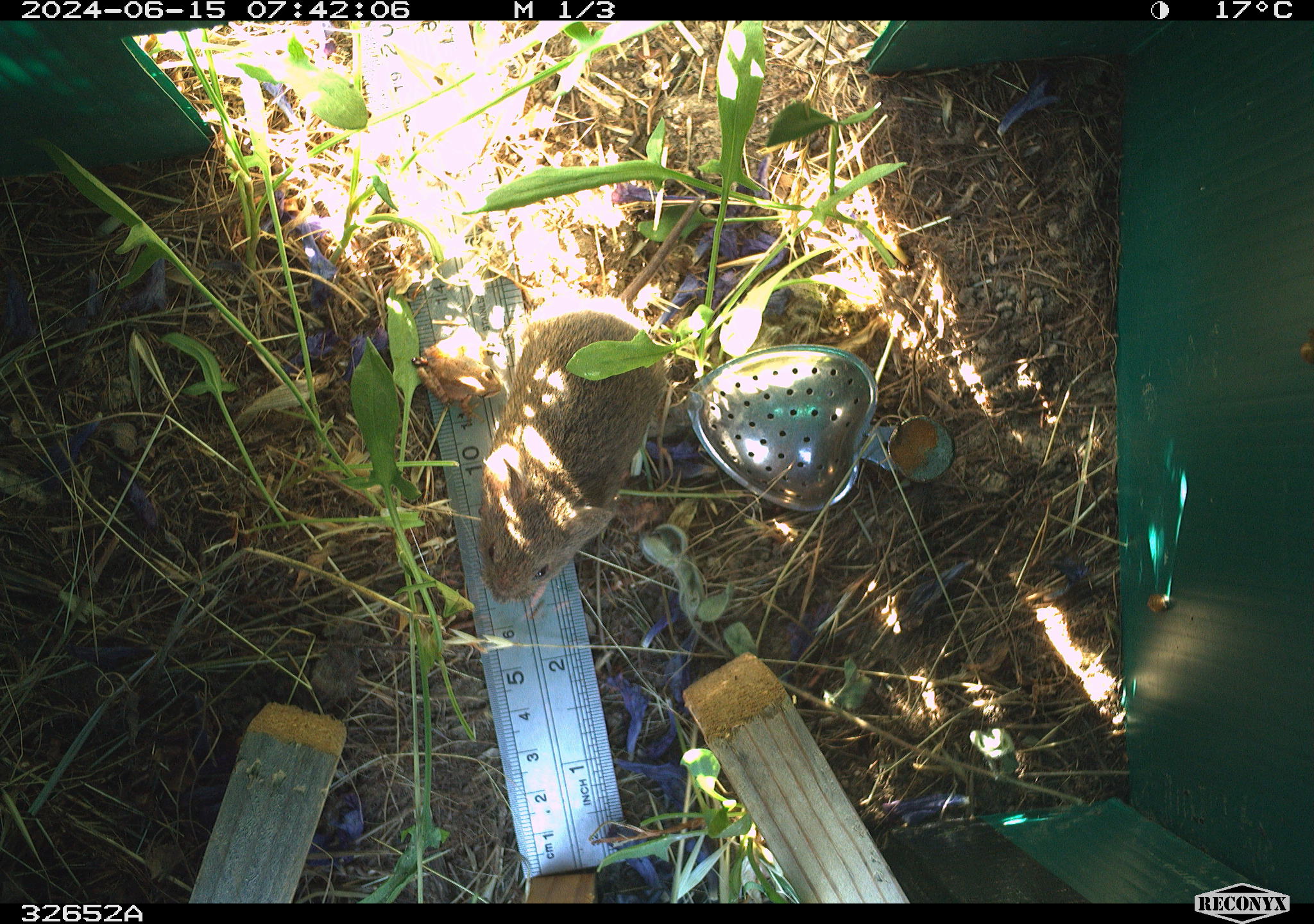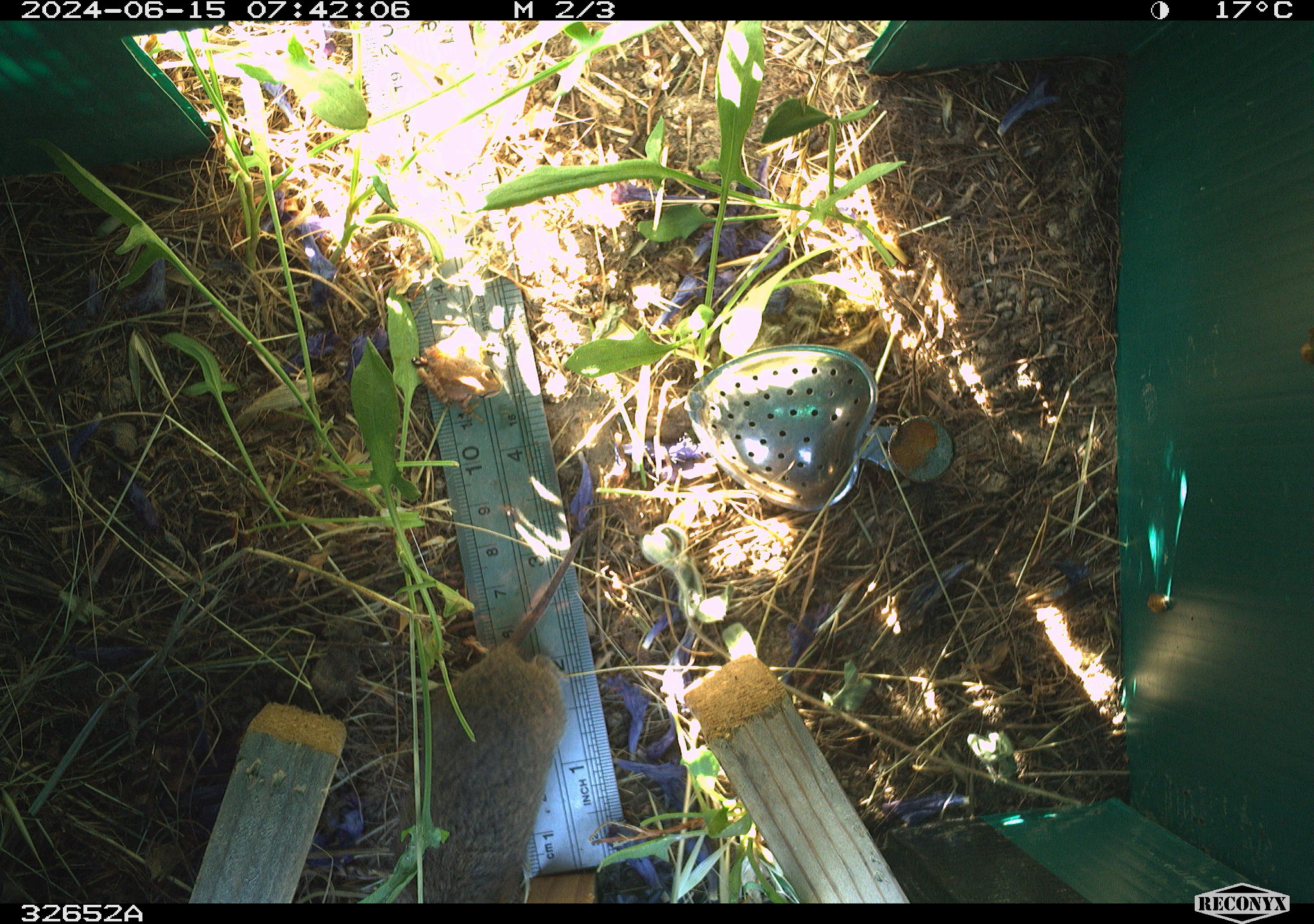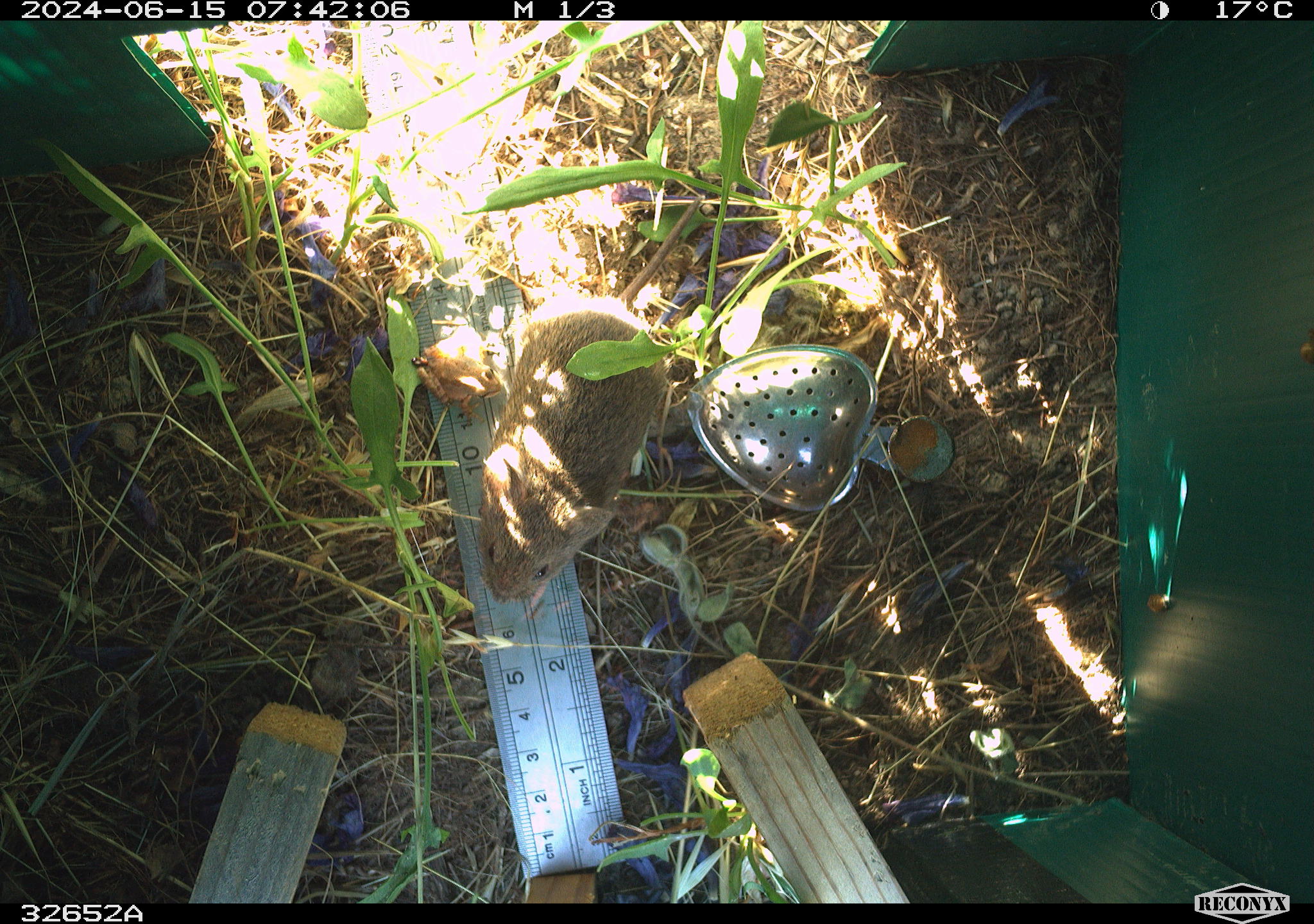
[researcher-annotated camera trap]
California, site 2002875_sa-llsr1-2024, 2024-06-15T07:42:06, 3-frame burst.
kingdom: Animalia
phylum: Chordata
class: Mammalia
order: Rodentia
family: Cricetidae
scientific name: Arvicolinae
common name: voles, lemmings, and muskrats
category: arvicolinae subfamily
Arvicolinae subfamily (voles, lemmings, and muskrats) (Arvicolinae).